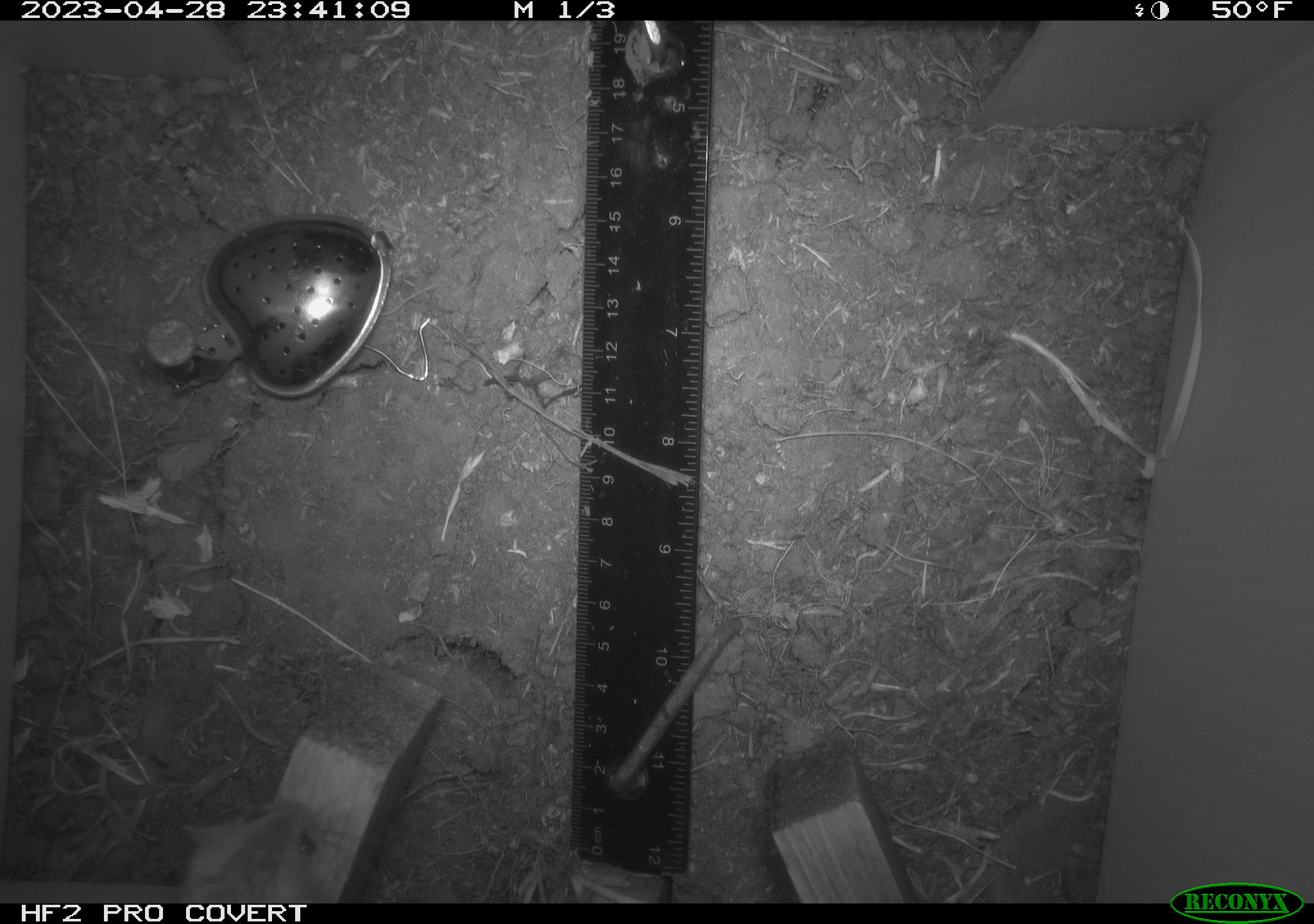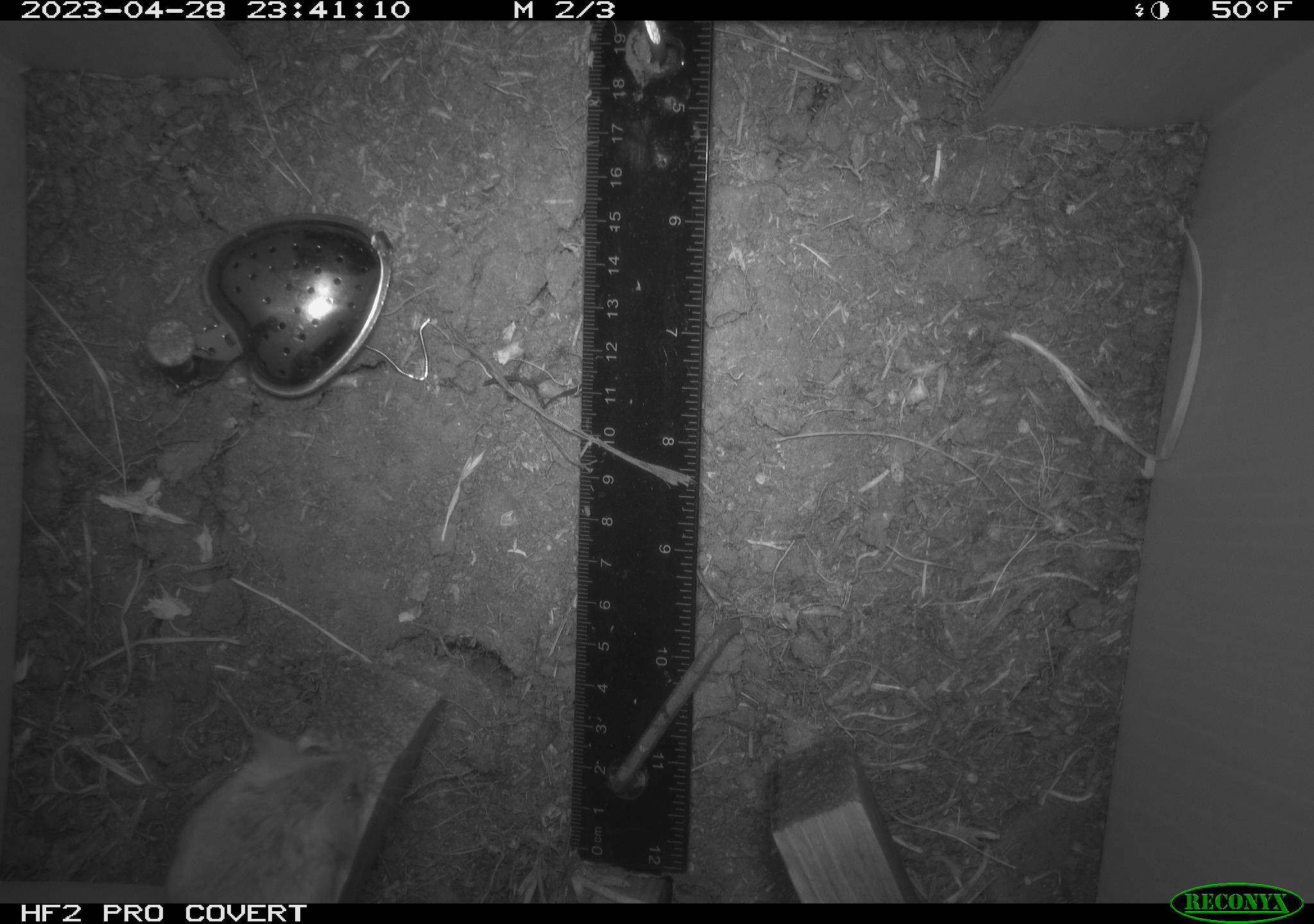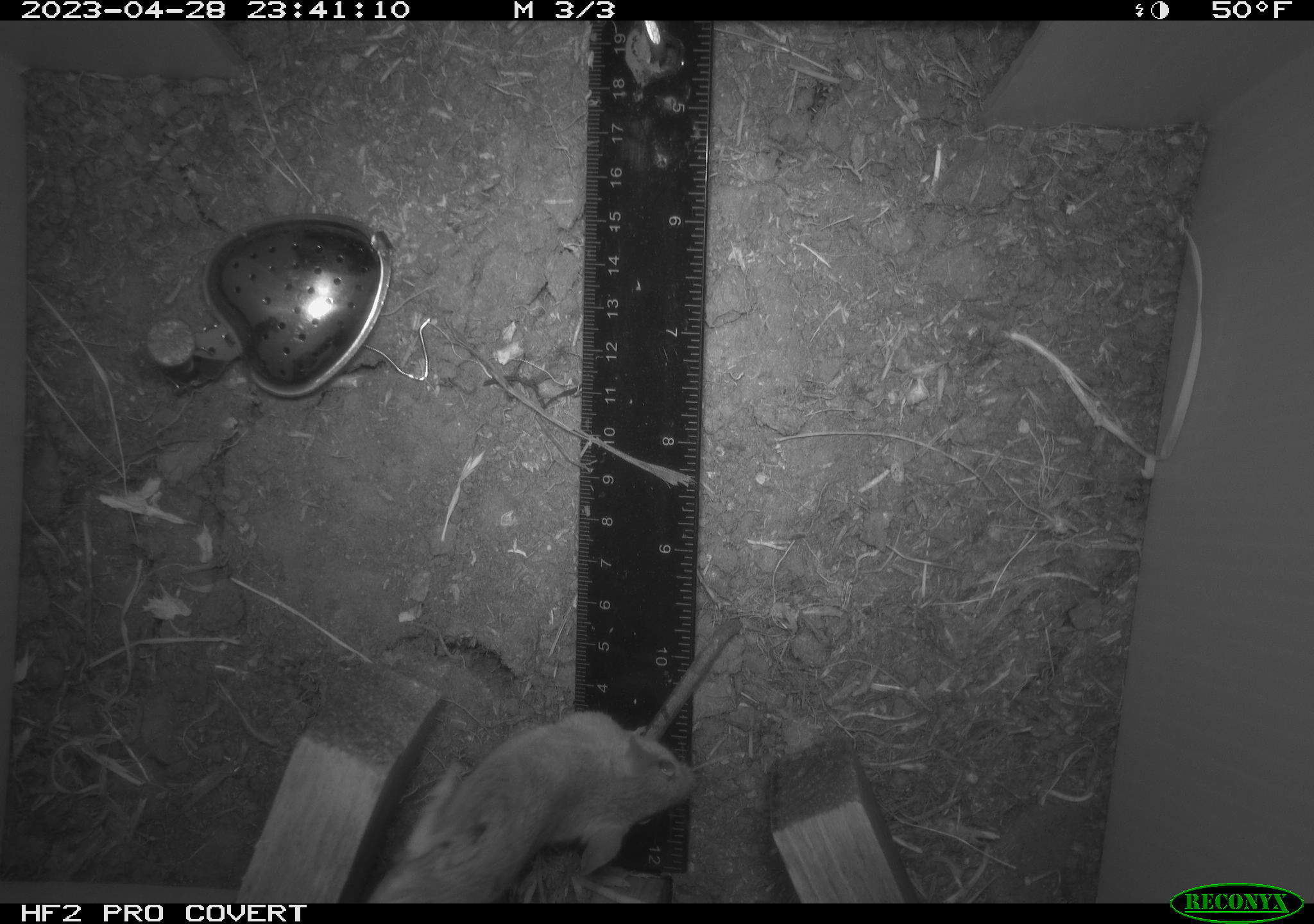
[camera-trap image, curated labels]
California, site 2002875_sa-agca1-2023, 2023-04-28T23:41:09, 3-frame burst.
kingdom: Animalia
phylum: Chordata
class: Mammalia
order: Rodentia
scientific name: Rodentia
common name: mouse species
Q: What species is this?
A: Mouse species (Rodentia).